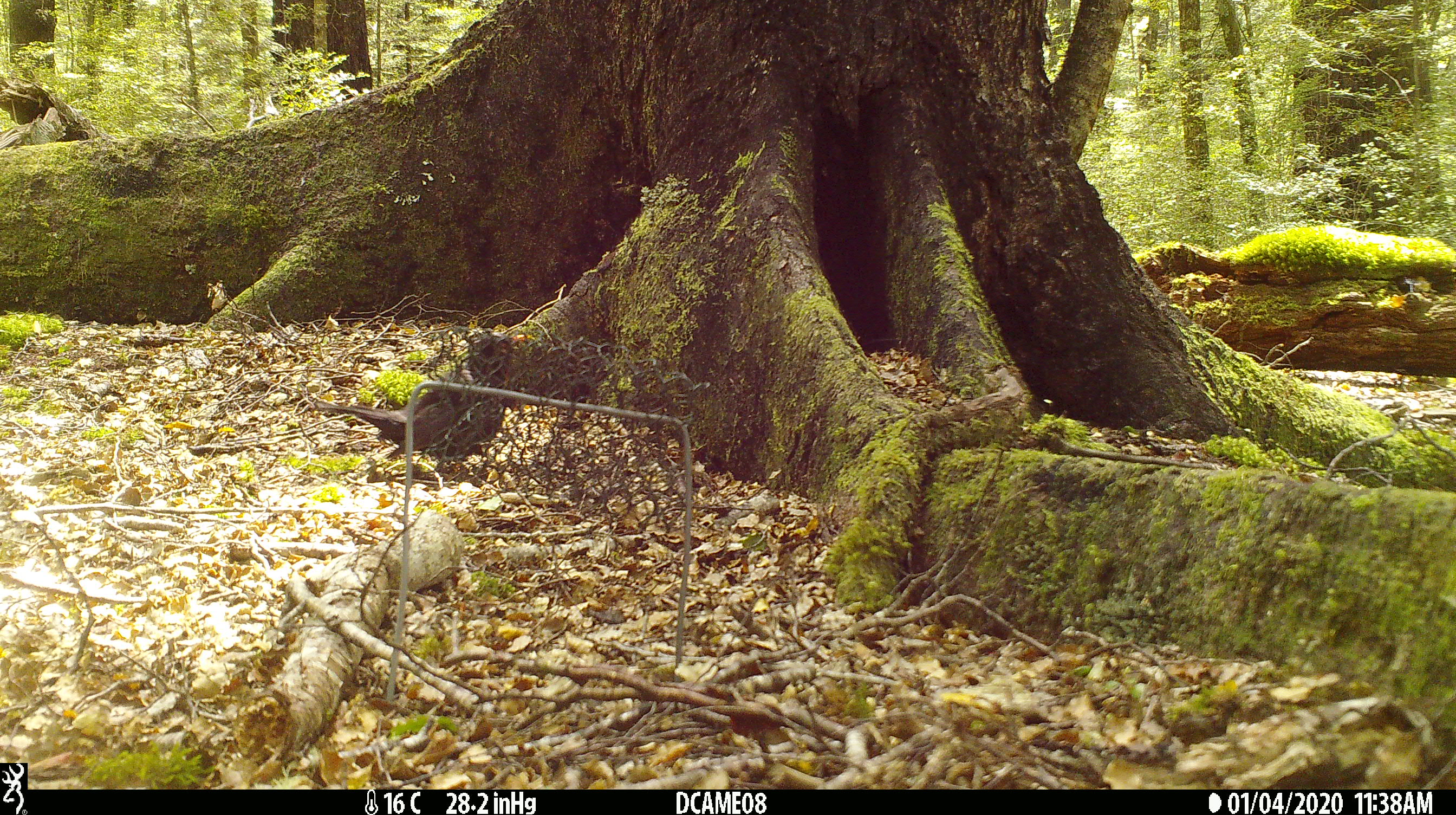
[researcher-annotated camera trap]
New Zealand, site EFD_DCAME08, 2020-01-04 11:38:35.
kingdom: Animalia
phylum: Chordata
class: Aves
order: Passeriformes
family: Turdidae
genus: Turdus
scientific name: Turdus merula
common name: eurasian blackbird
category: blackbird